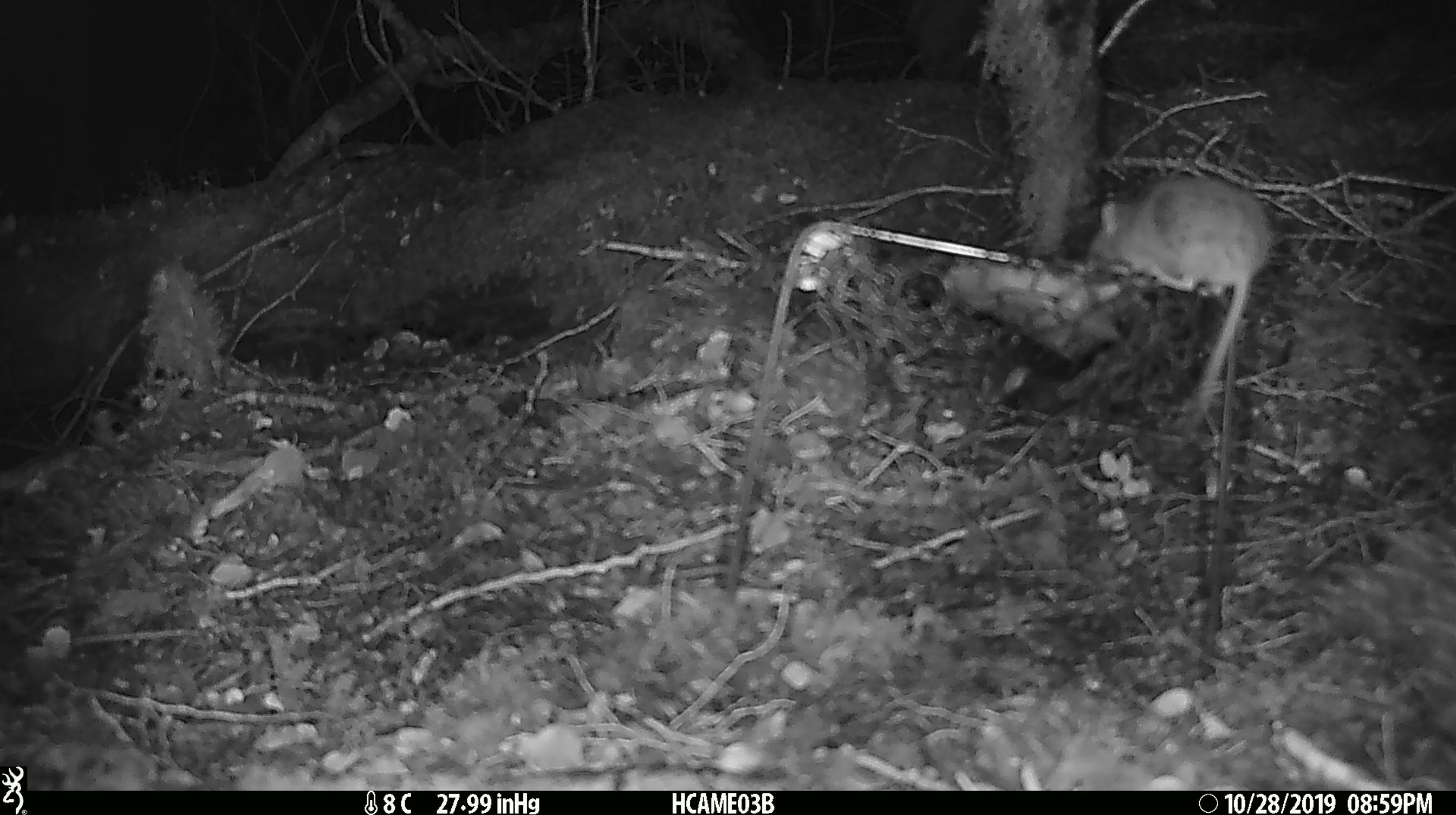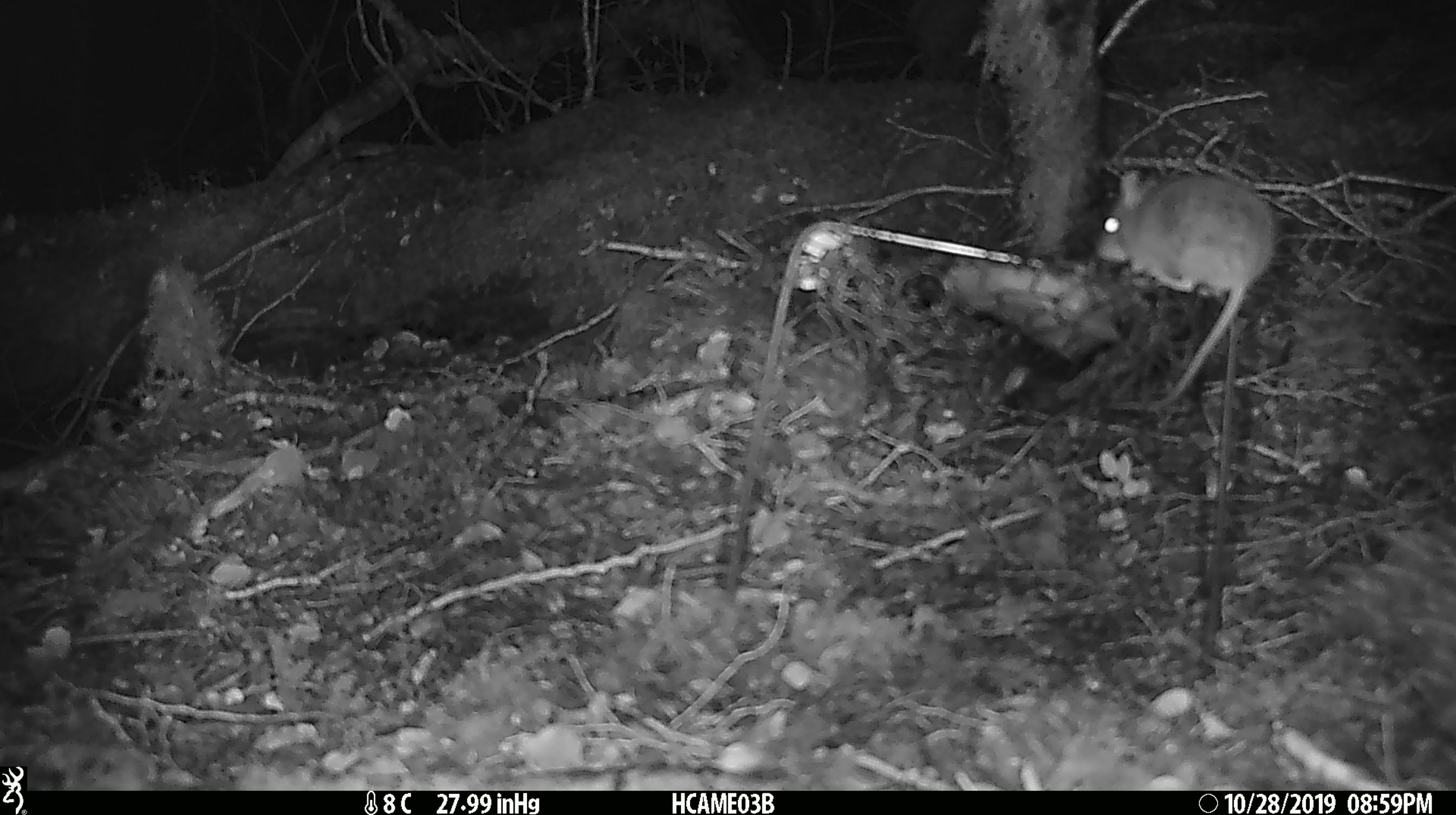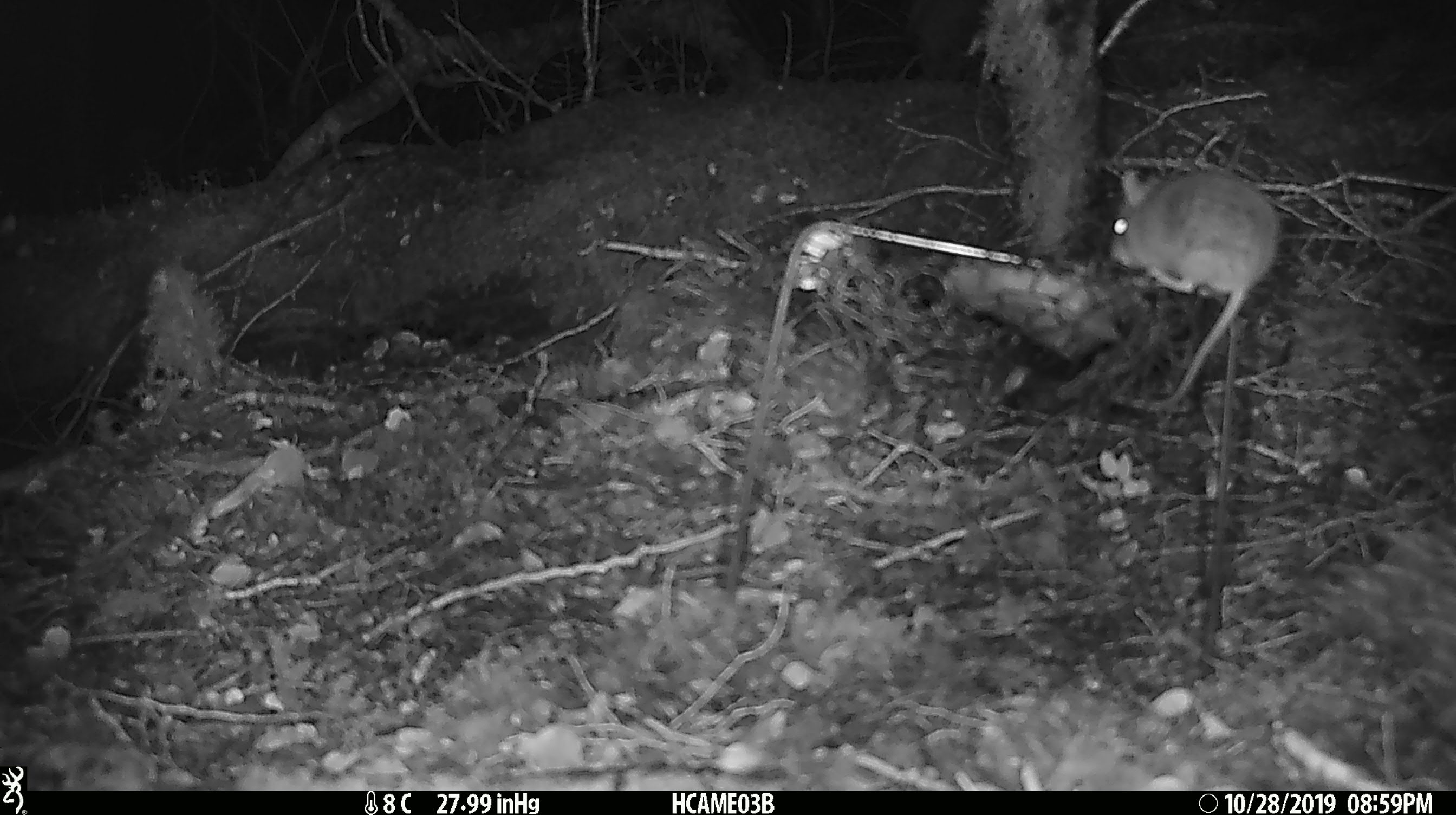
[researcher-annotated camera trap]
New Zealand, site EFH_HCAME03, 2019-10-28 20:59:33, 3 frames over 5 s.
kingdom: Animalia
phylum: Chordata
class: Mammalia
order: Rodentia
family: Muridae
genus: Mus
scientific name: Mus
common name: mouse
Mouse (Mus).